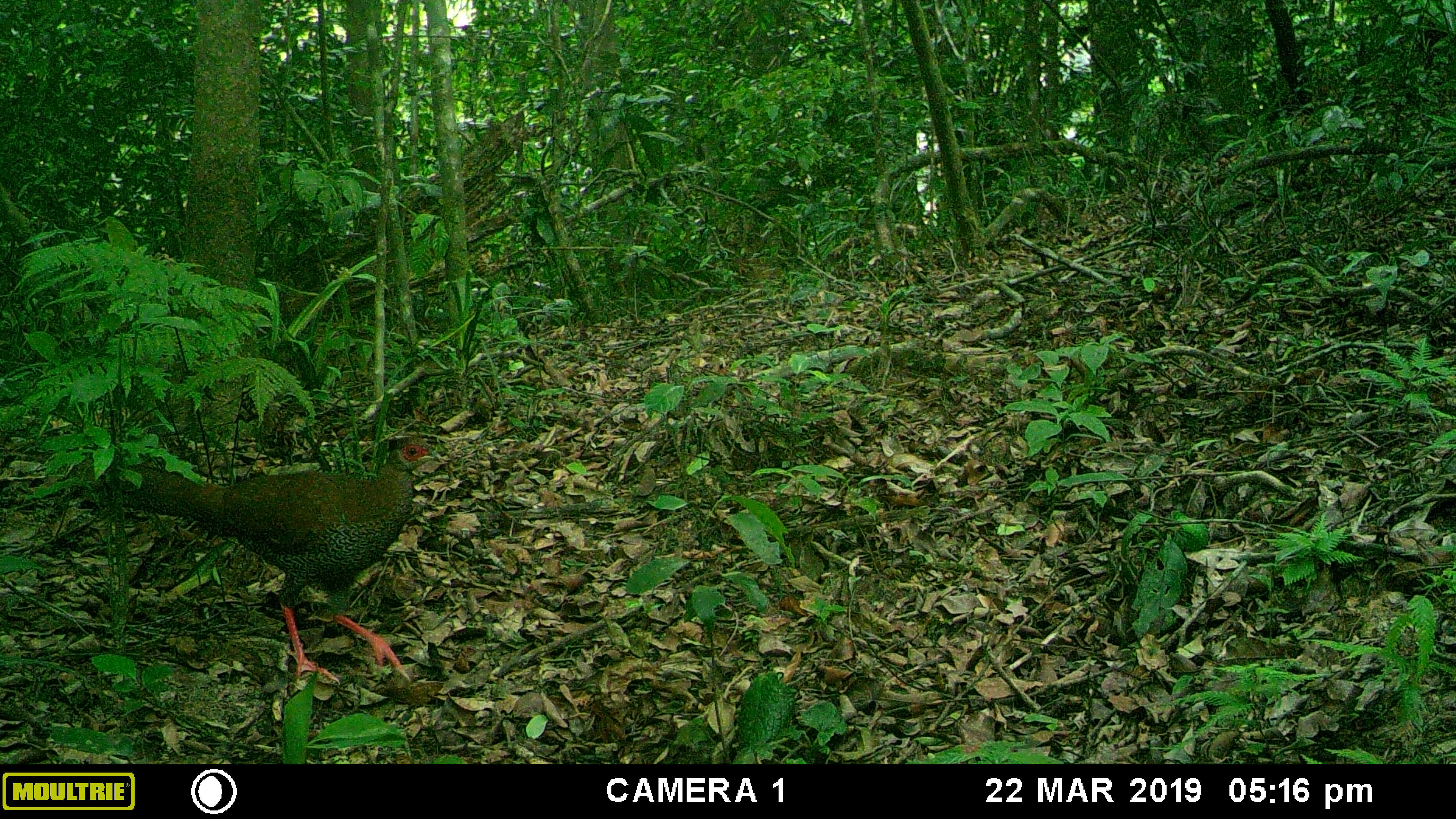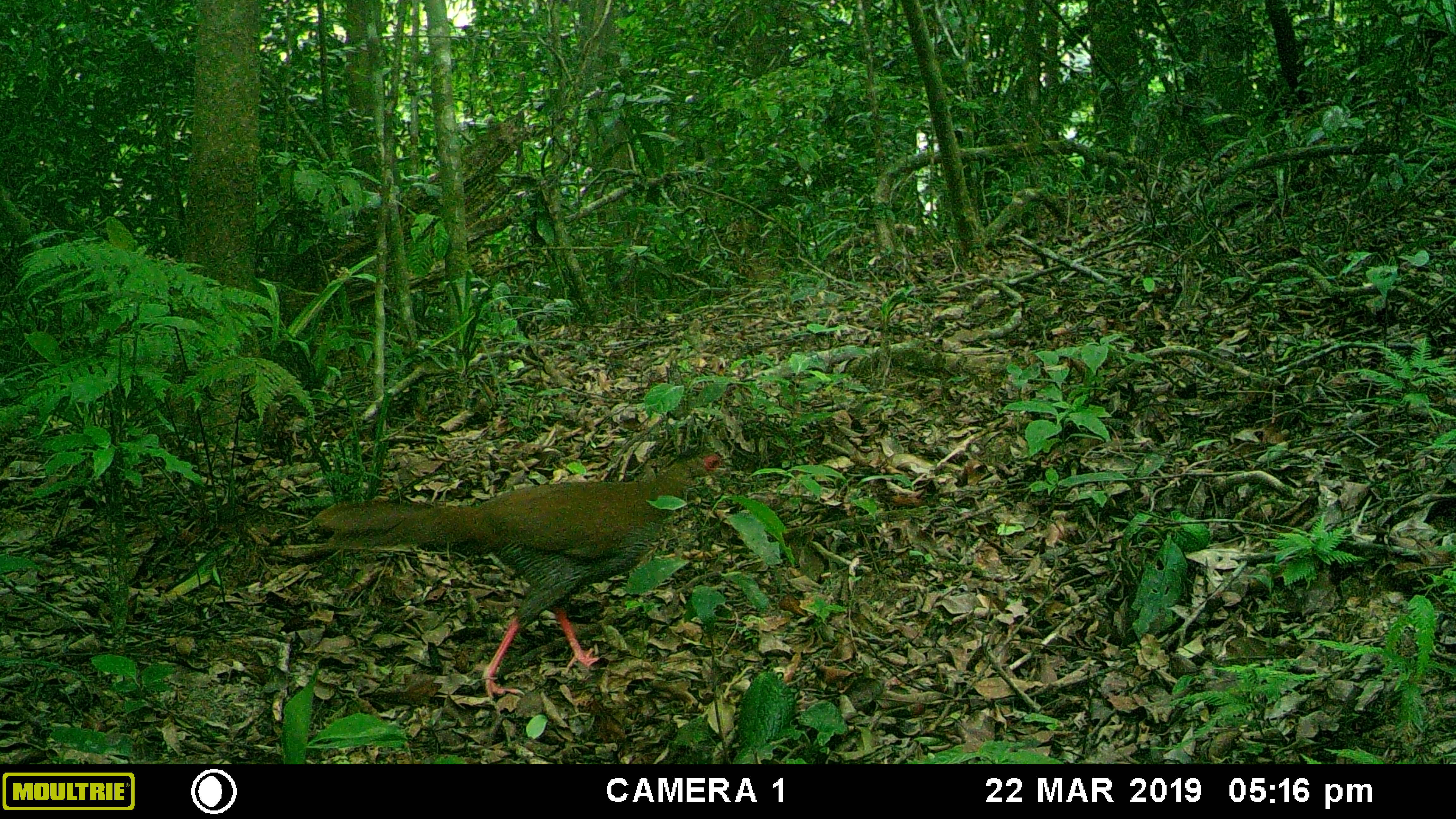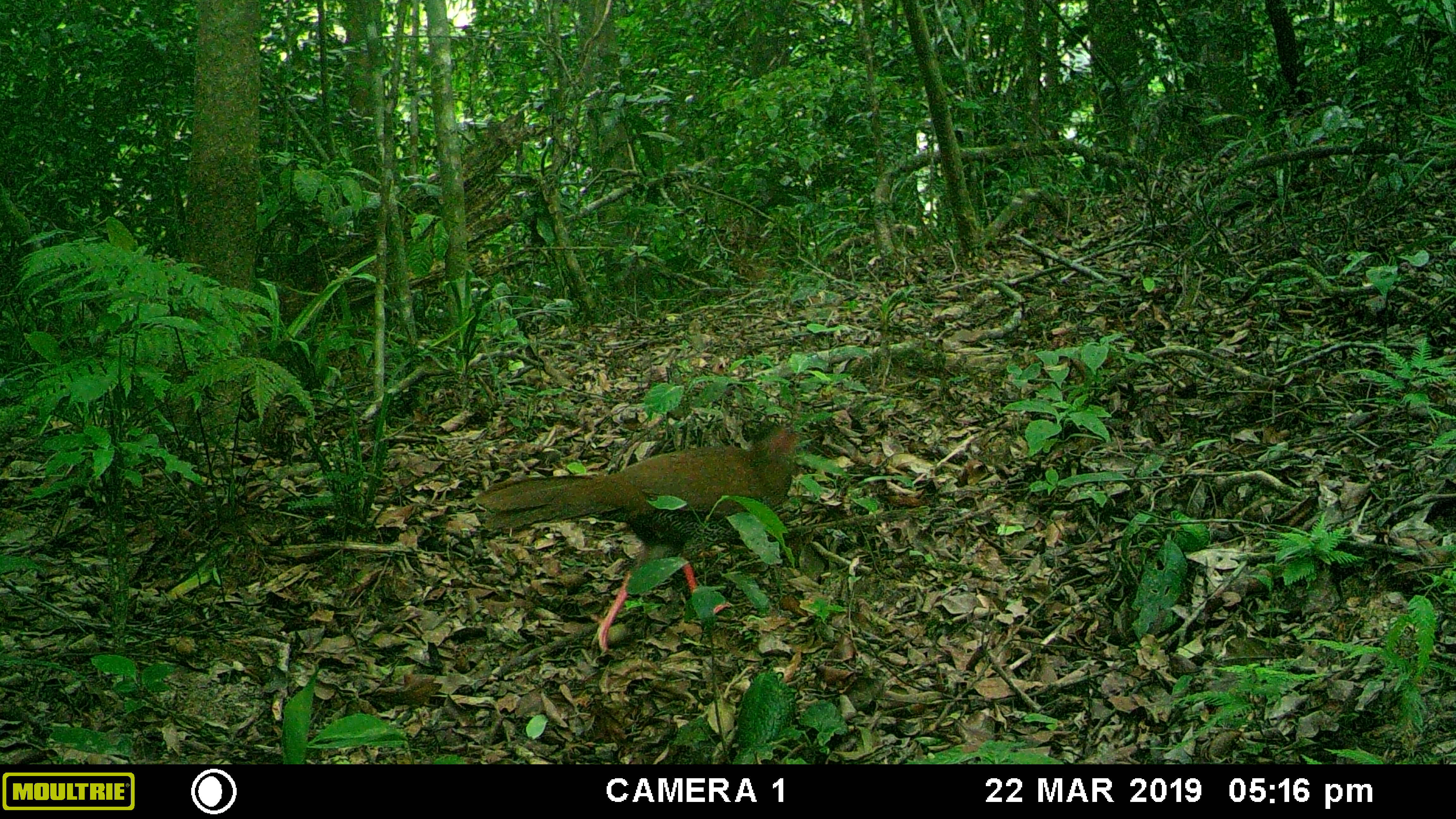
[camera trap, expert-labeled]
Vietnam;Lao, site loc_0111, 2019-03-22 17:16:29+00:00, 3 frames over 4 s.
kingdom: Animalia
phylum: Chordata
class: Aves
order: Galliformes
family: Phasianidae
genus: Lophura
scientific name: Lophura nycthemera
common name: silver pheasant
Silver pheasant (Lophura nycthemera). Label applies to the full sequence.